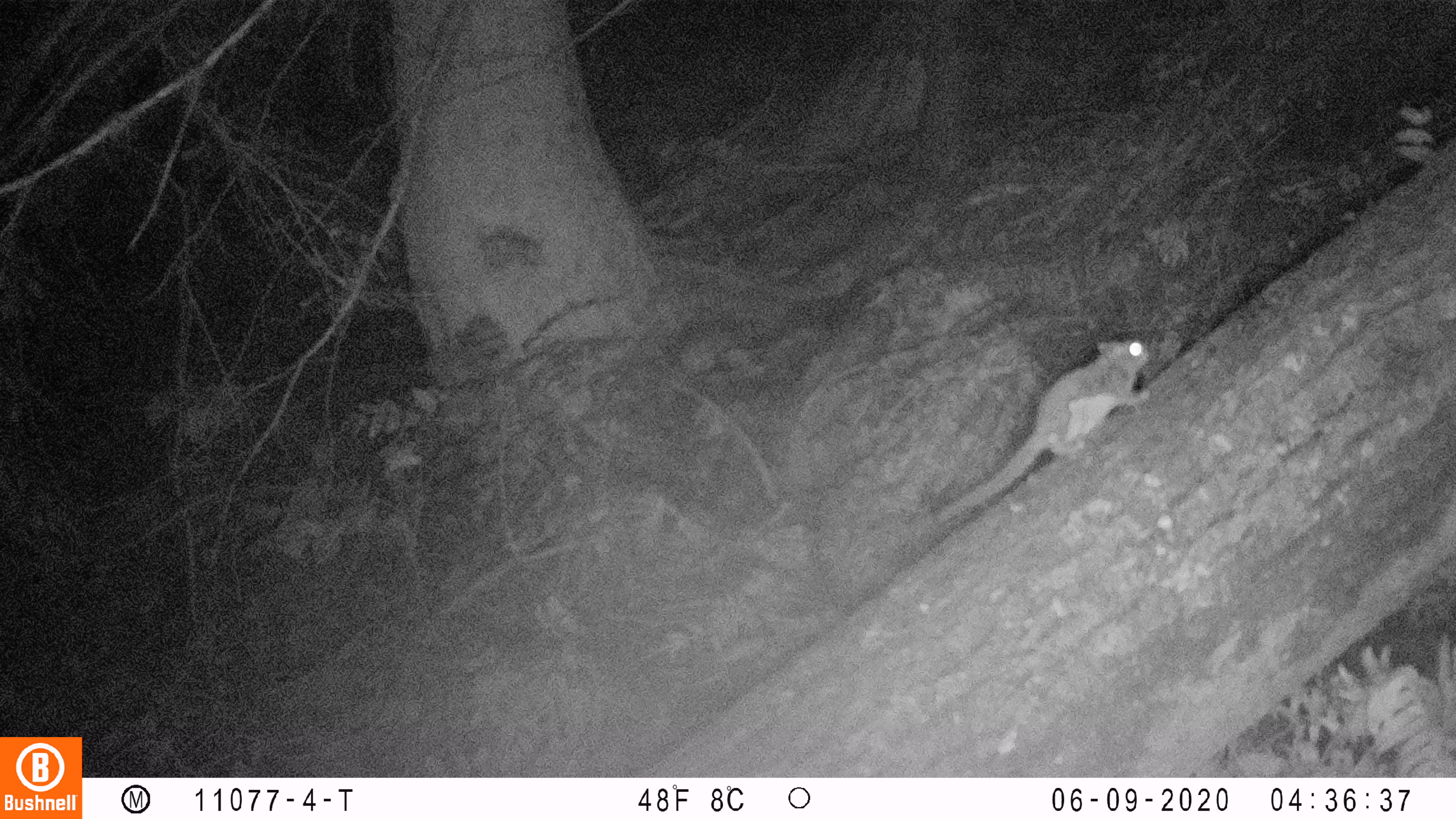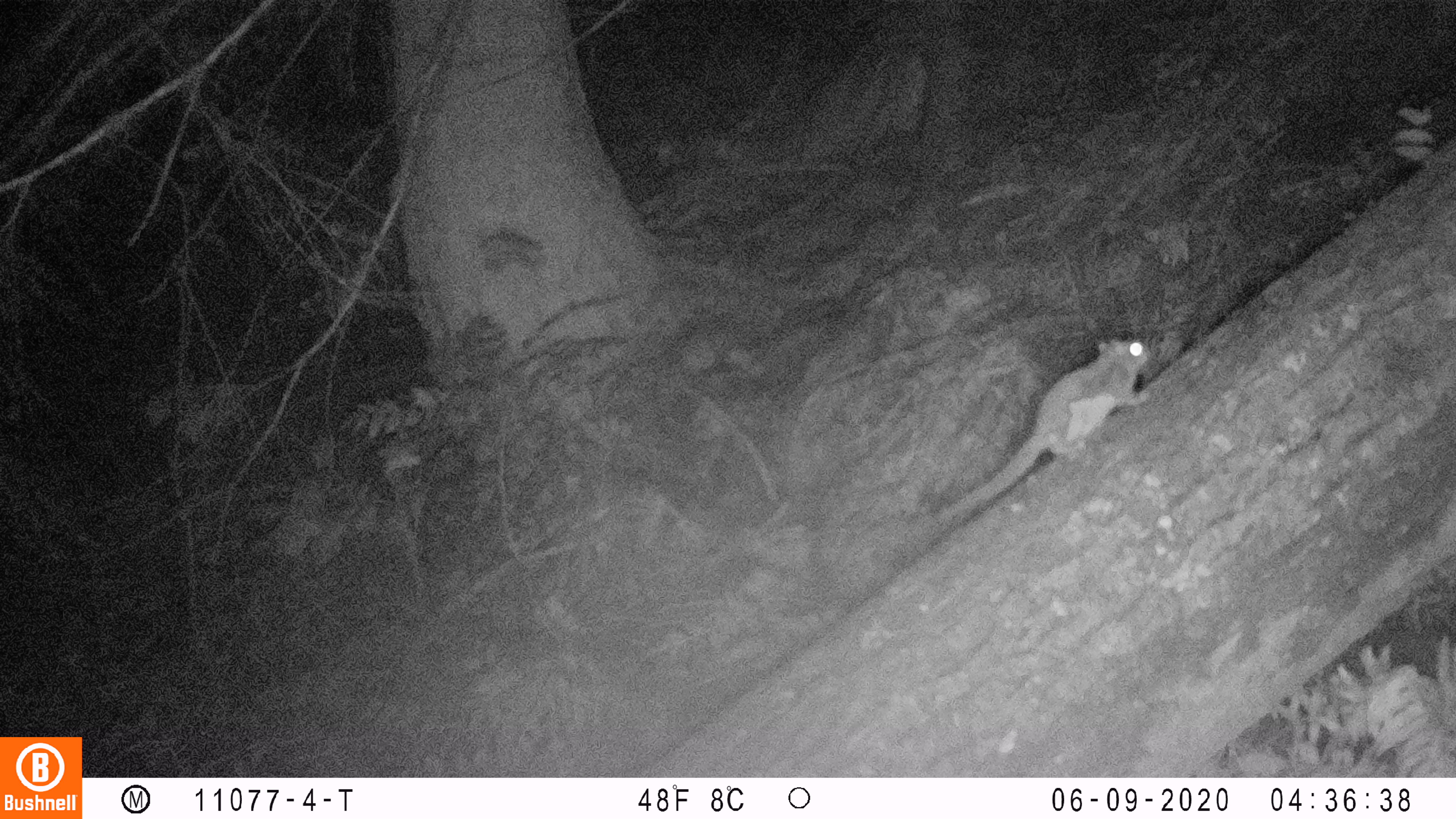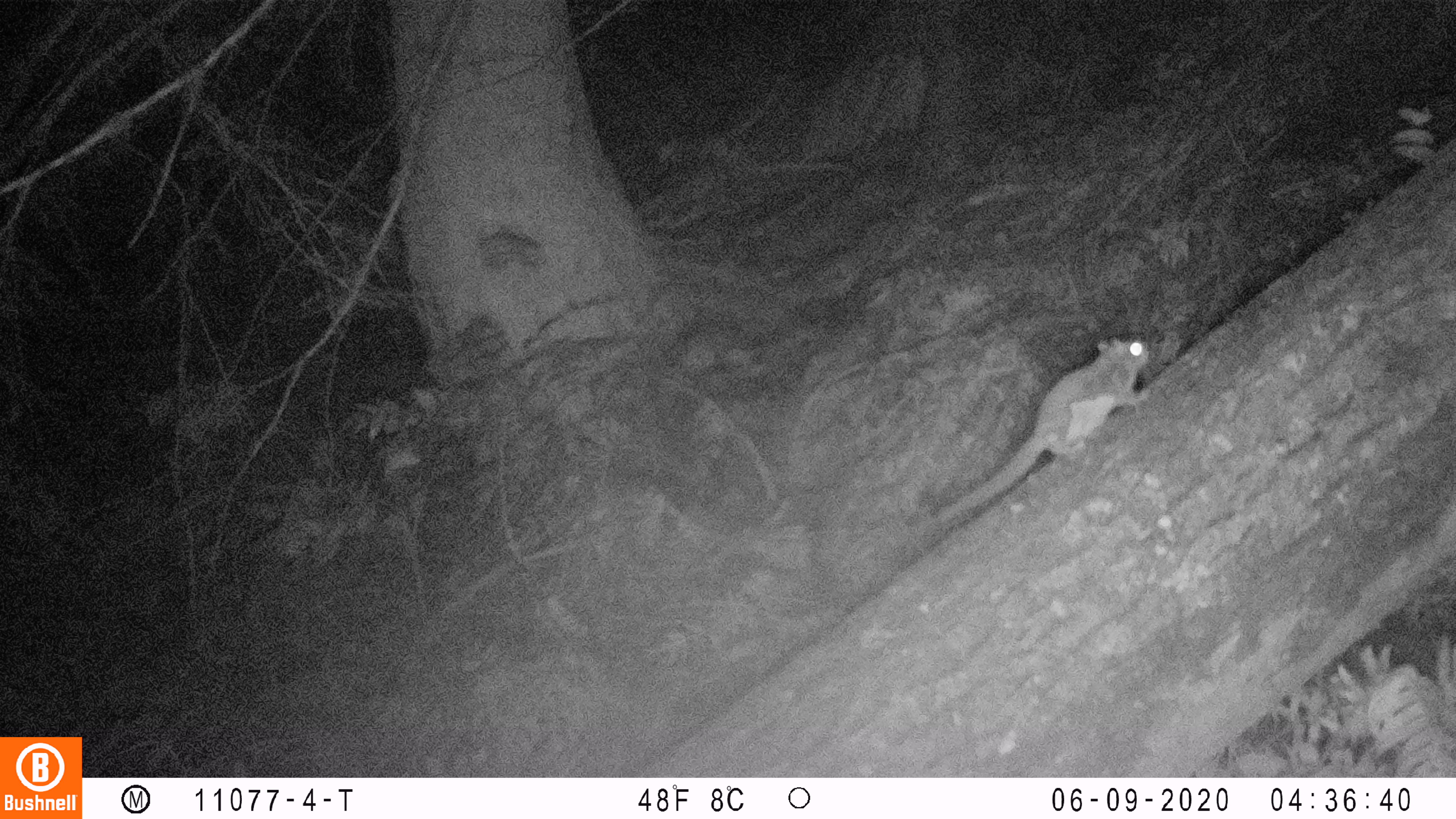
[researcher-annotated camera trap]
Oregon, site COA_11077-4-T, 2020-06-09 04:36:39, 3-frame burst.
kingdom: Animalia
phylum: Chordata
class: Mammalia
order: Rodentia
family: Sciuridae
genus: Glaucomys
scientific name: Glaucomys oregonensis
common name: humboldt's flying squirrel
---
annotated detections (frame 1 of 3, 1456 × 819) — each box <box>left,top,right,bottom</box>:
humboldt's flying squirrel: <box>924,333,1163,533</box>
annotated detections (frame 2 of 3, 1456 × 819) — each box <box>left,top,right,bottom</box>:
humboldt's flying squirrel: <box>924,326,1169,533</box>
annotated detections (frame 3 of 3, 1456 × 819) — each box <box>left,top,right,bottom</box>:
humboldt's flying squirrel: <box>917,318,1164,534</box>